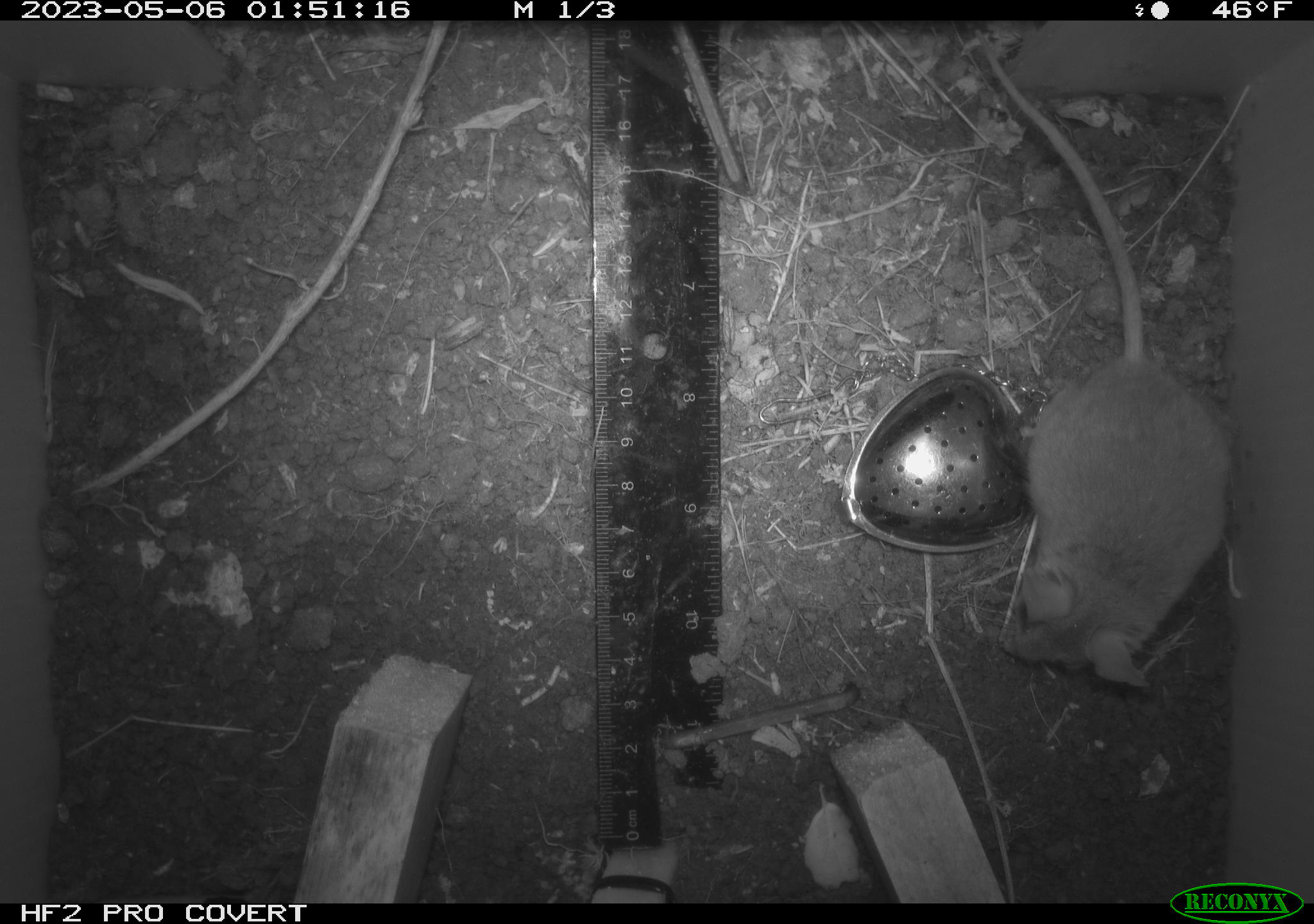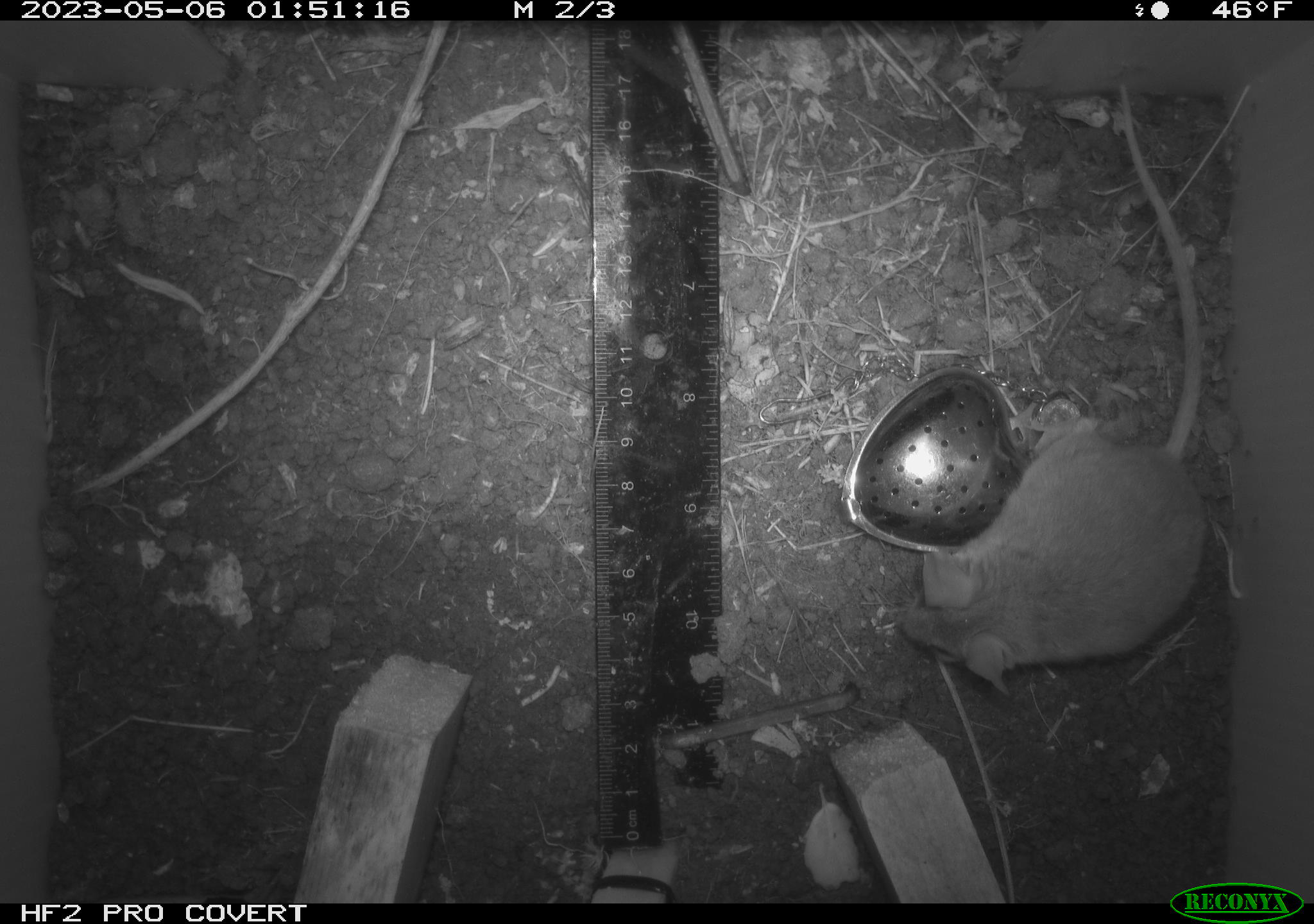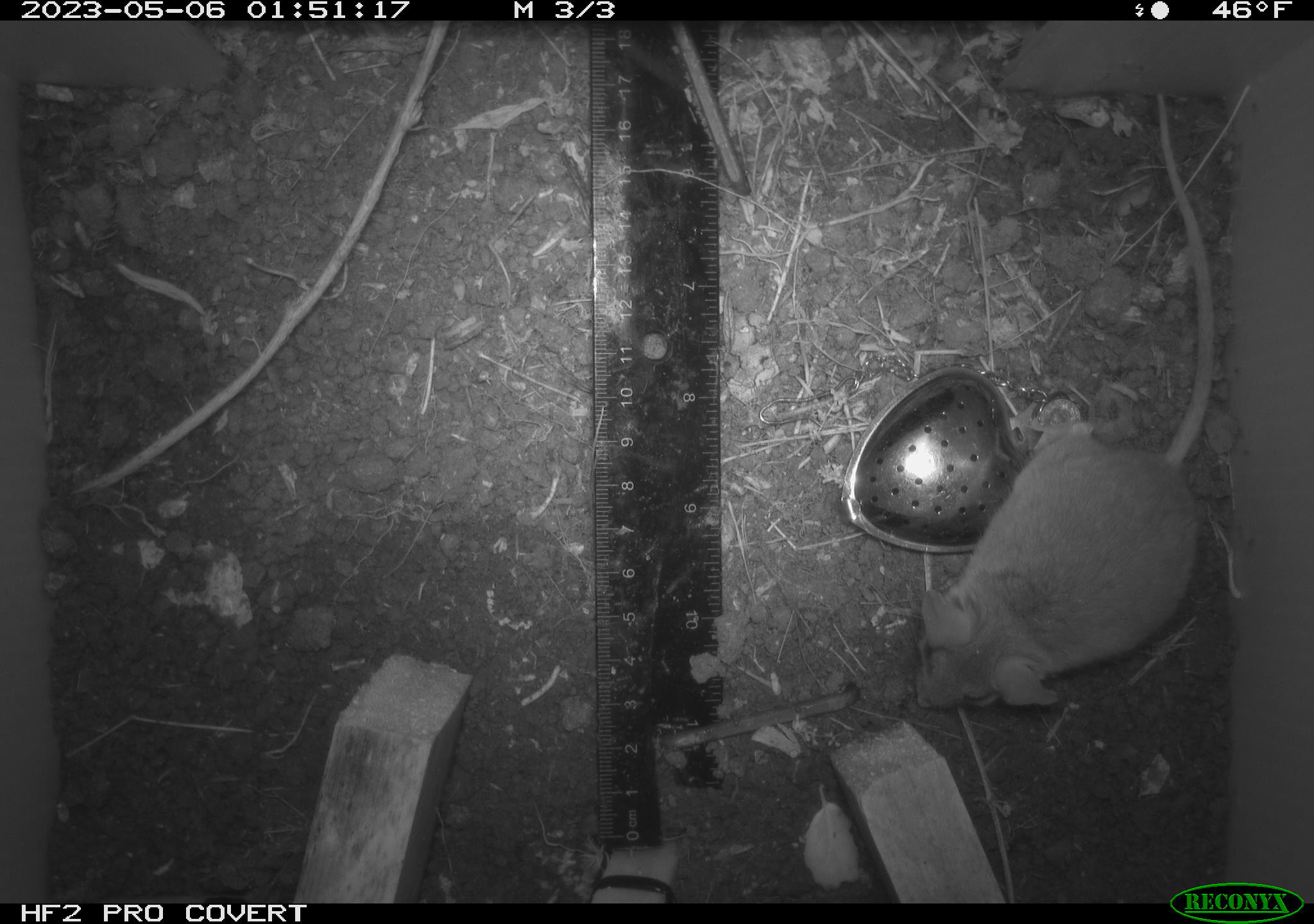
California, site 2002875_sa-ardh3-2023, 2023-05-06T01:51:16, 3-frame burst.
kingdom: Animalia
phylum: Chordata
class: Mammalia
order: Rodentia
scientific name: Rodentia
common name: mouse species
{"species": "mouse species (Rodentia)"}